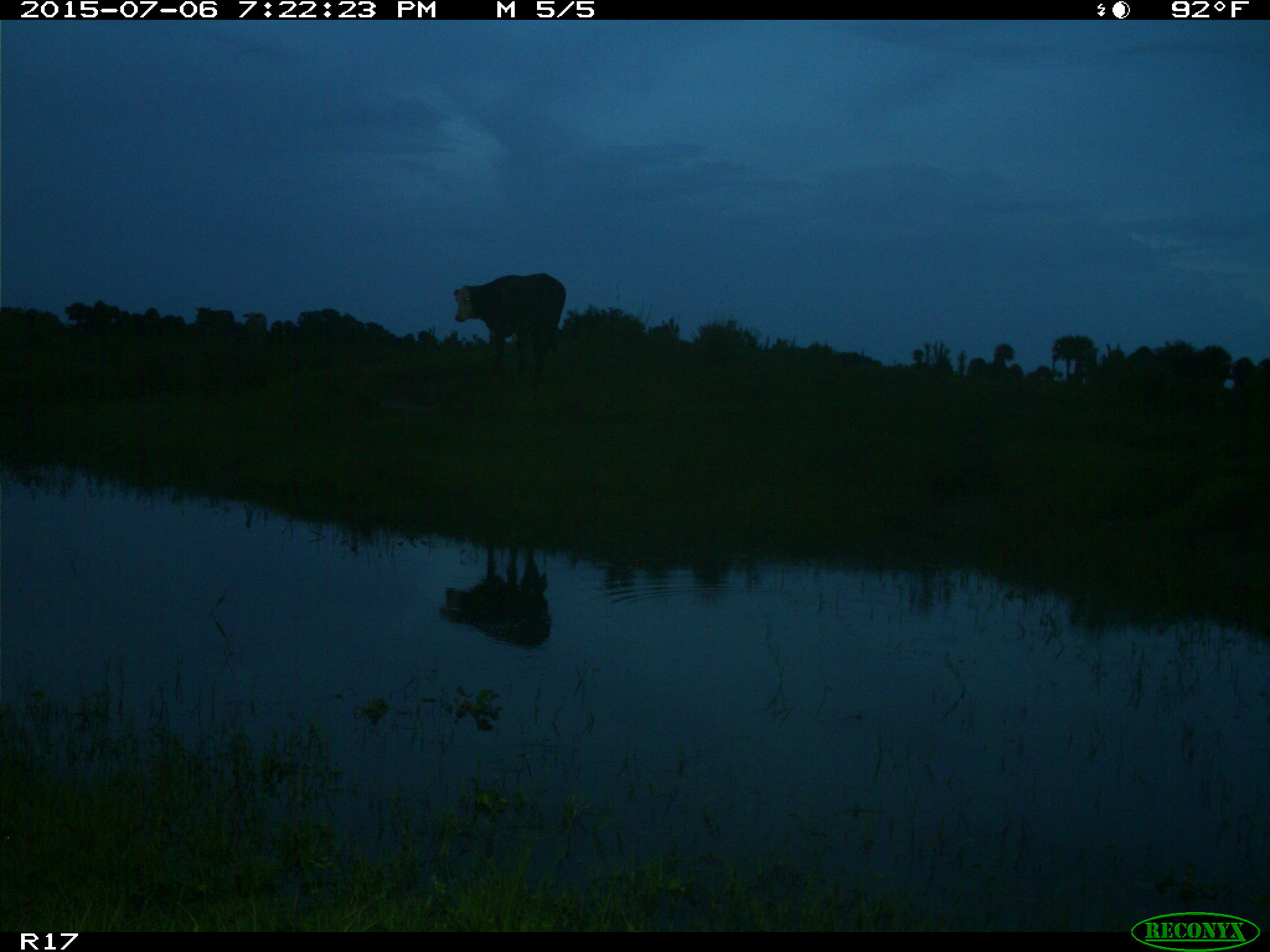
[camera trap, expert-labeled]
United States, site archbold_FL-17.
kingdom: Animalia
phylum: Chordata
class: Mammalia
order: Artiodactyla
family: Bovidae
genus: Bos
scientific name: Bos taurus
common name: domestic cow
Bos taurus (domestic cow).